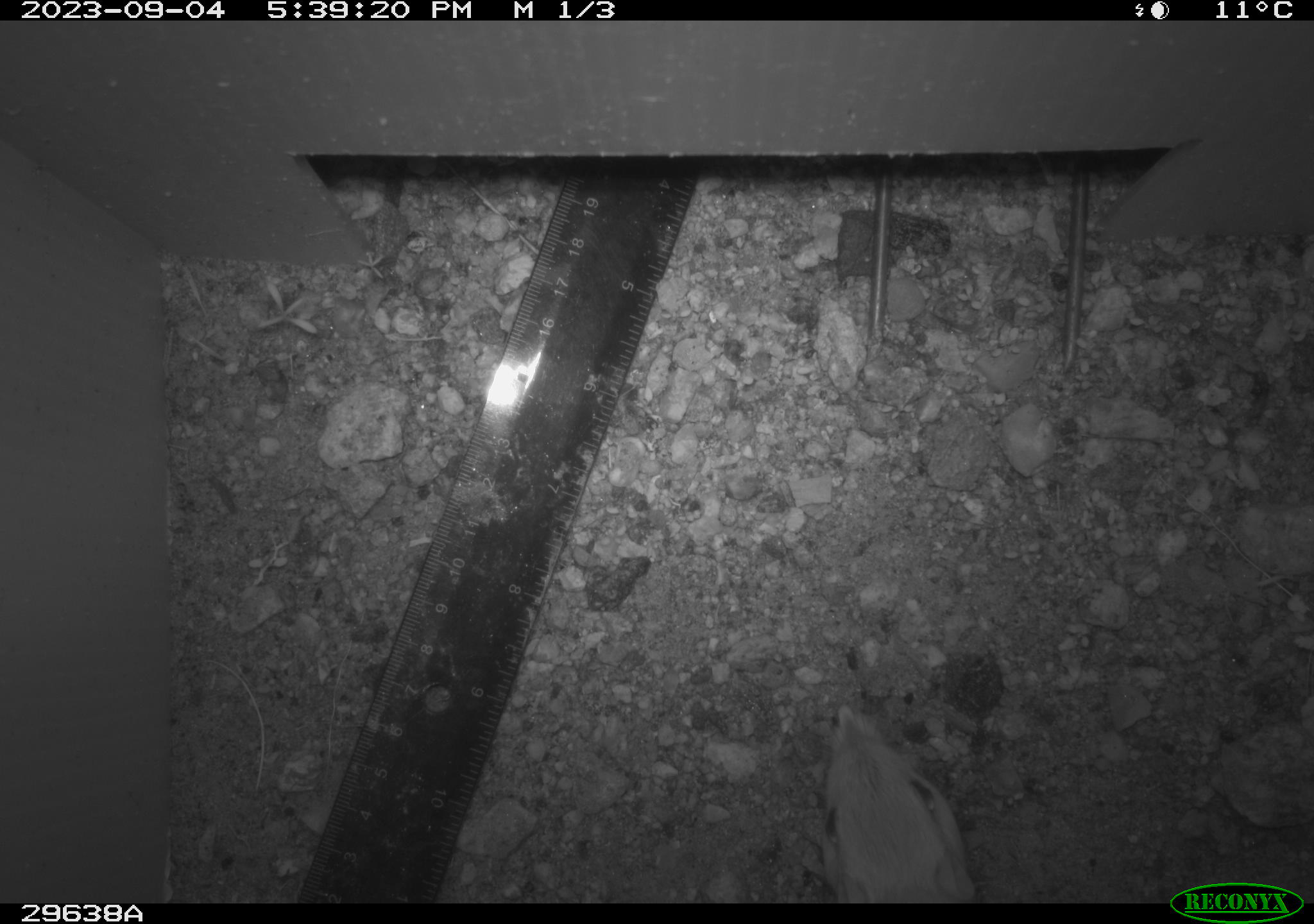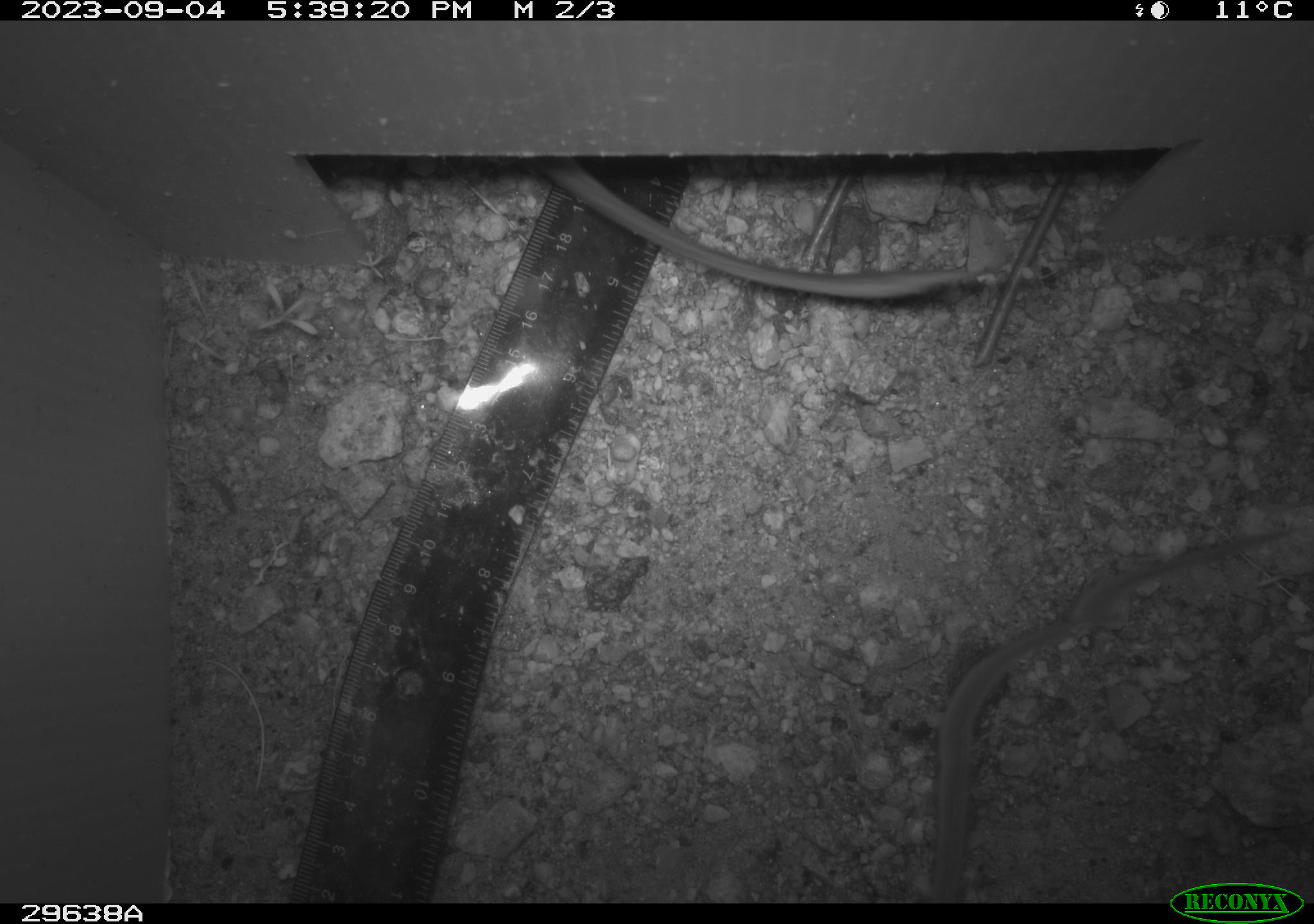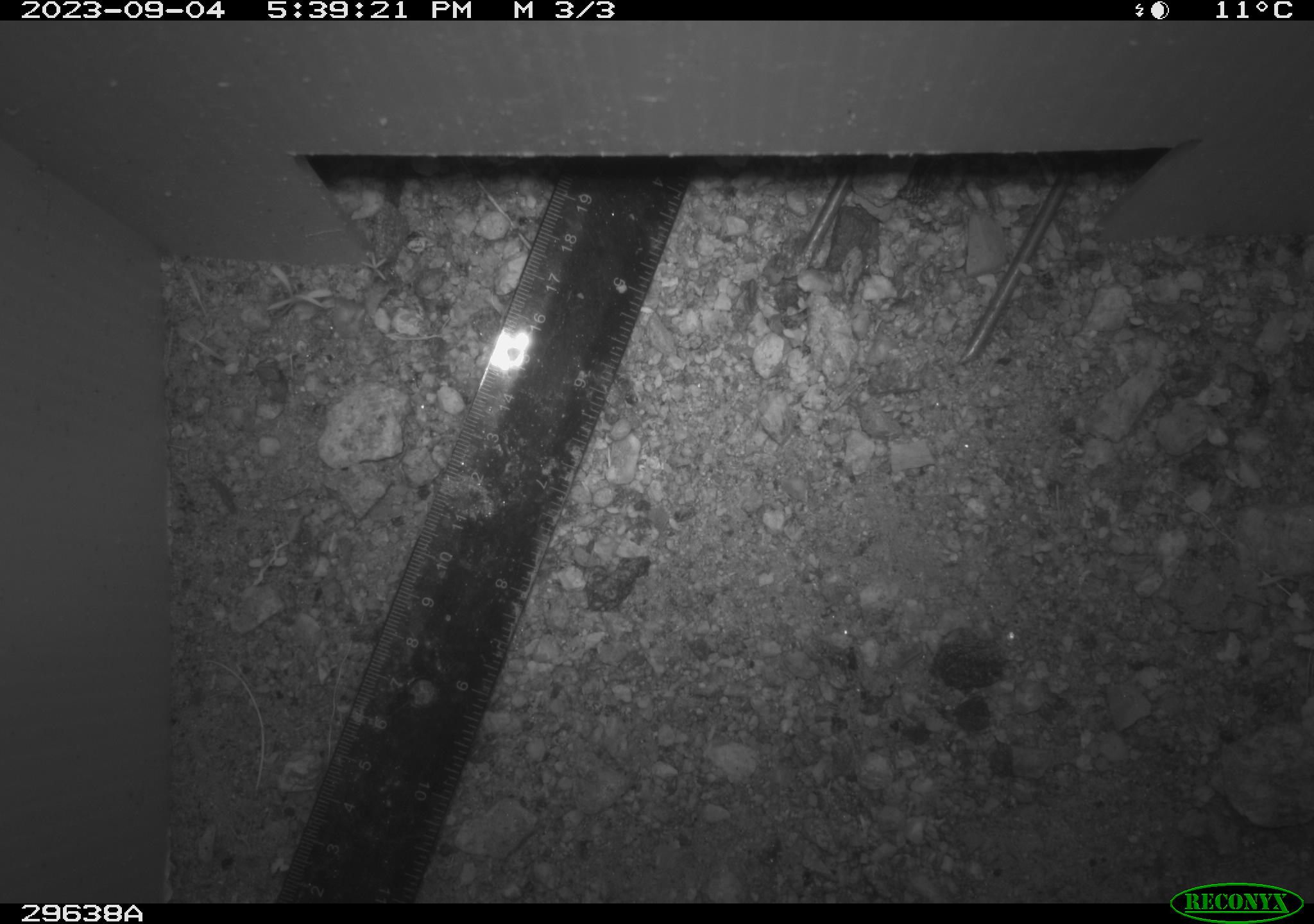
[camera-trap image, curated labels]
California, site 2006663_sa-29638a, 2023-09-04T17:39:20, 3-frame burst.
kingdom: Animalia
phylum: Chordata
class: Mammalia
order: Rodentia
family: Heteromyidae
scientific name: Heteromyidae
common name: kangaroo rats and pocket mice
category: heteromyidae family